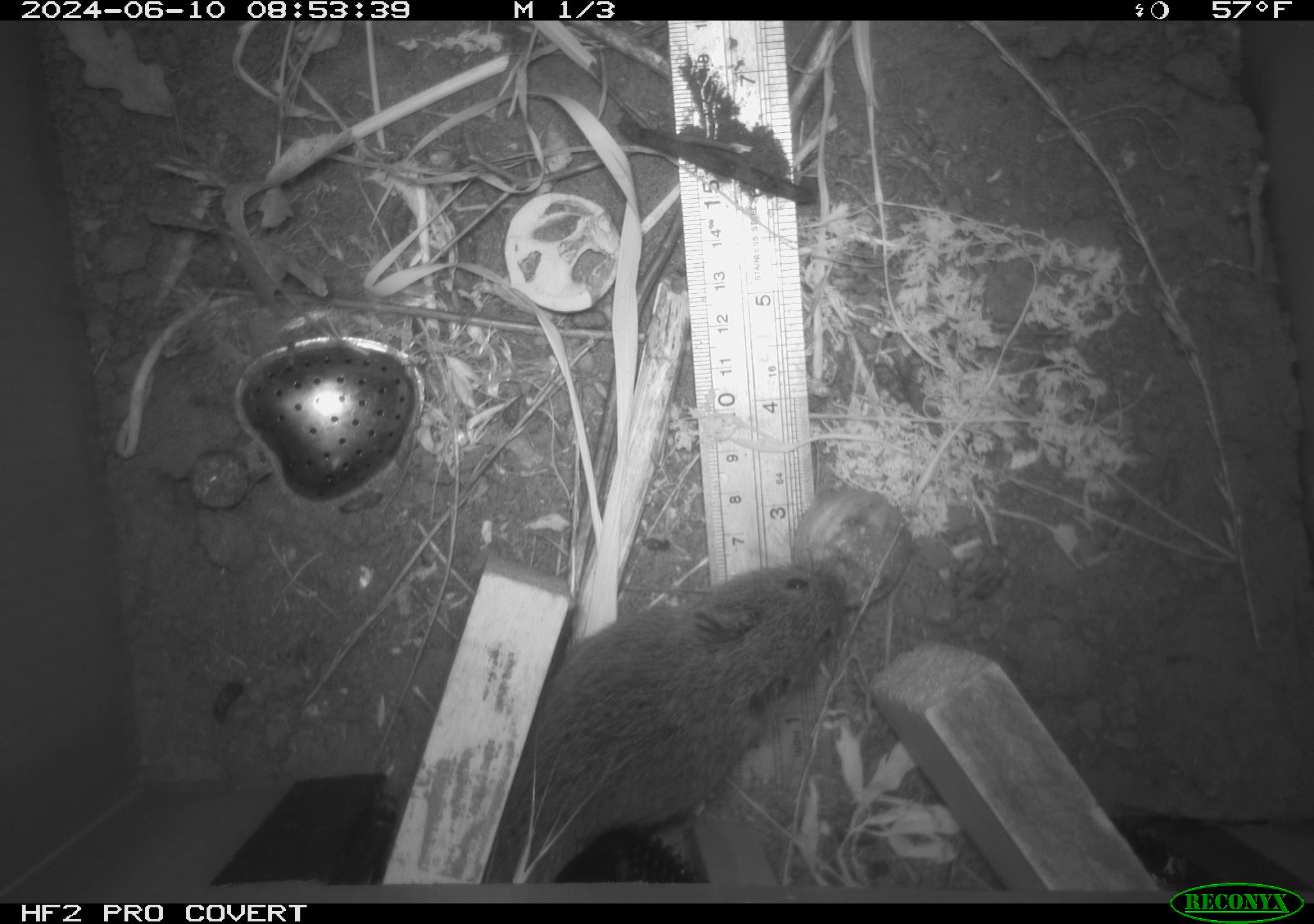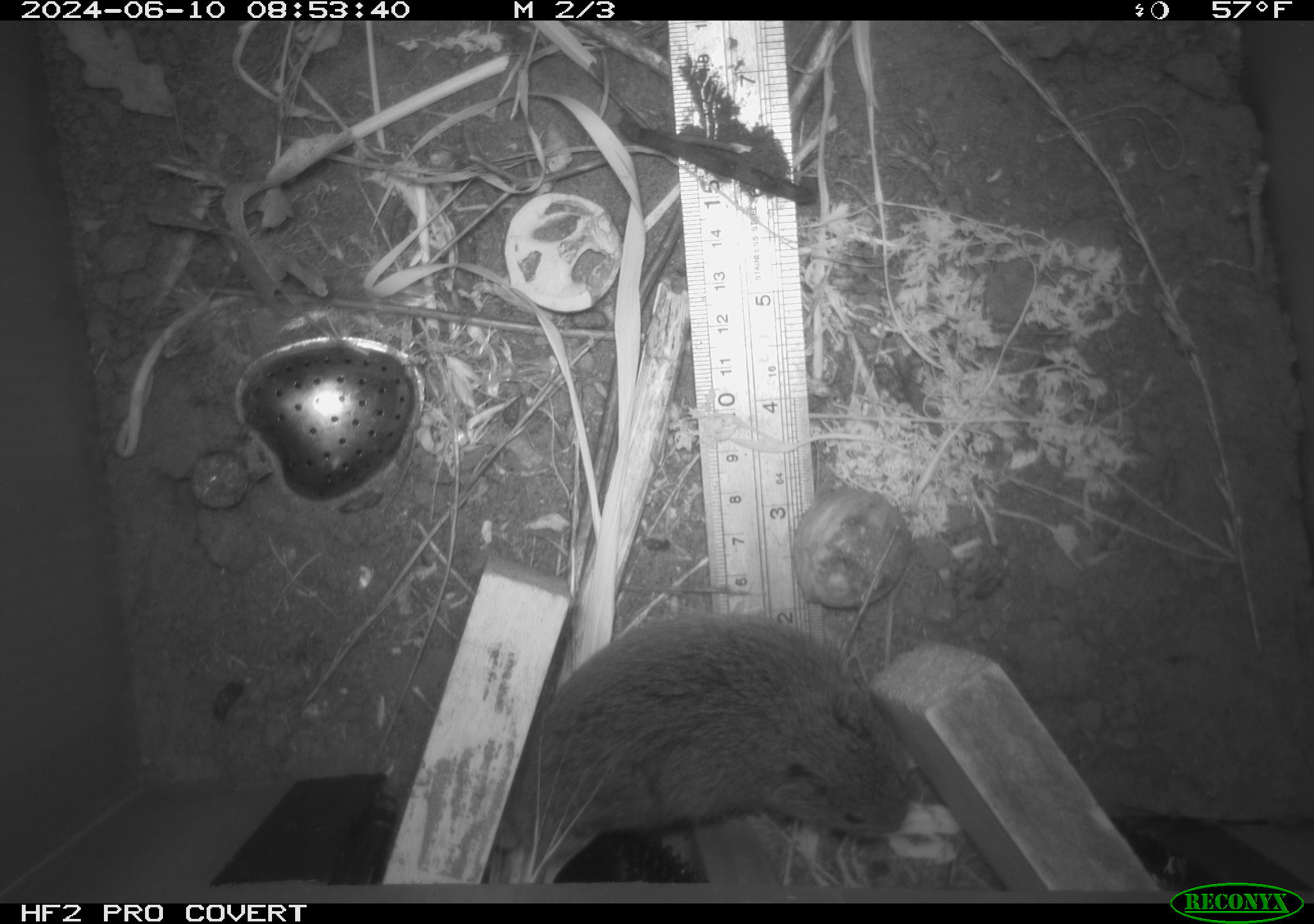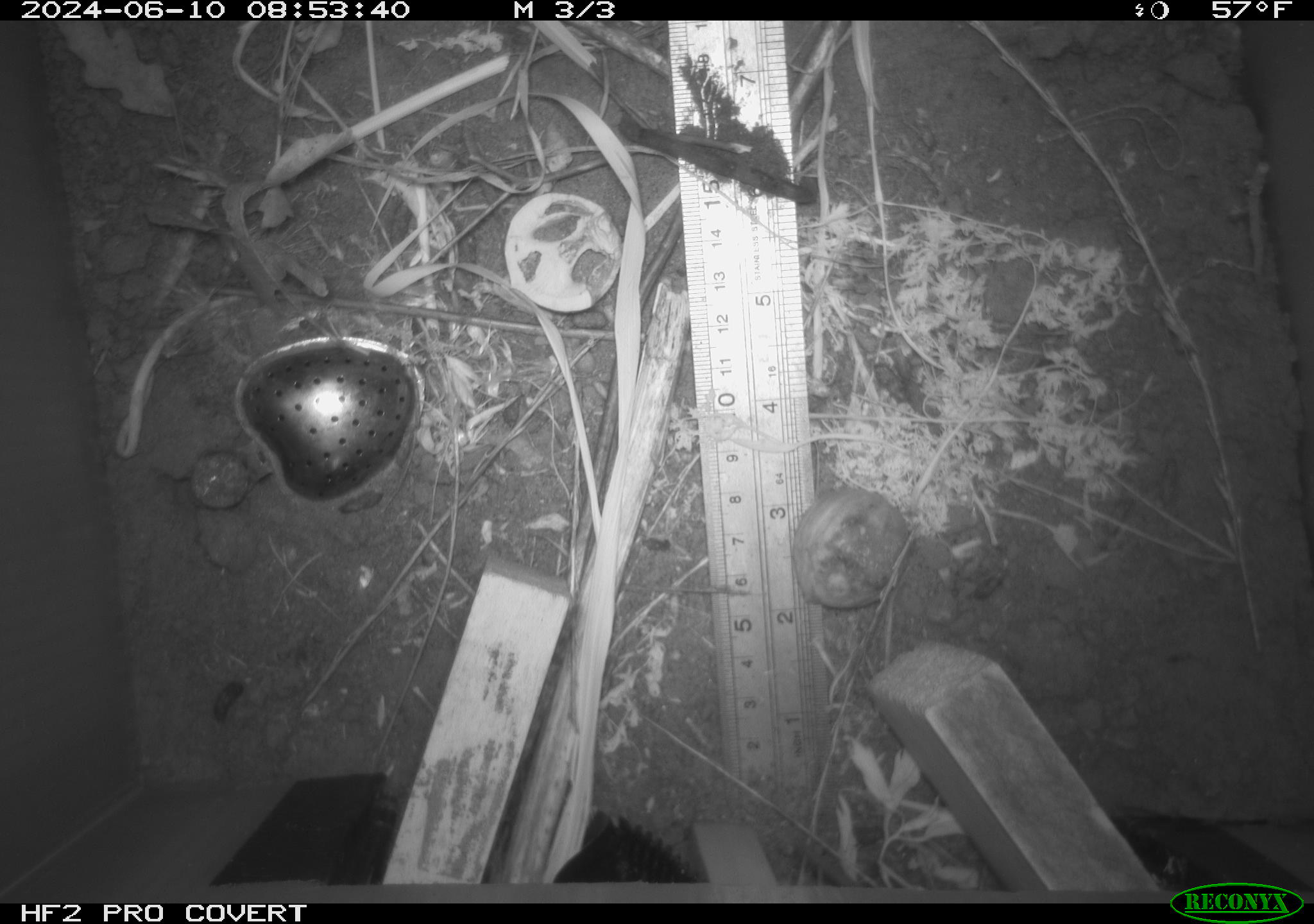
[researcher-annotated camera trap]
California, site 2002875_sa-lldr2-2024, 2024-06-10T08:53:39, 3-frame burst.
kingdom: Animalia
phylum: Chordata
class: Mammalia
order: Rodentia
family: Cricetidae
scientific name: Arvicolinae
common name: voles, lemmings, and muskrats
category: arvicolinae subfamily